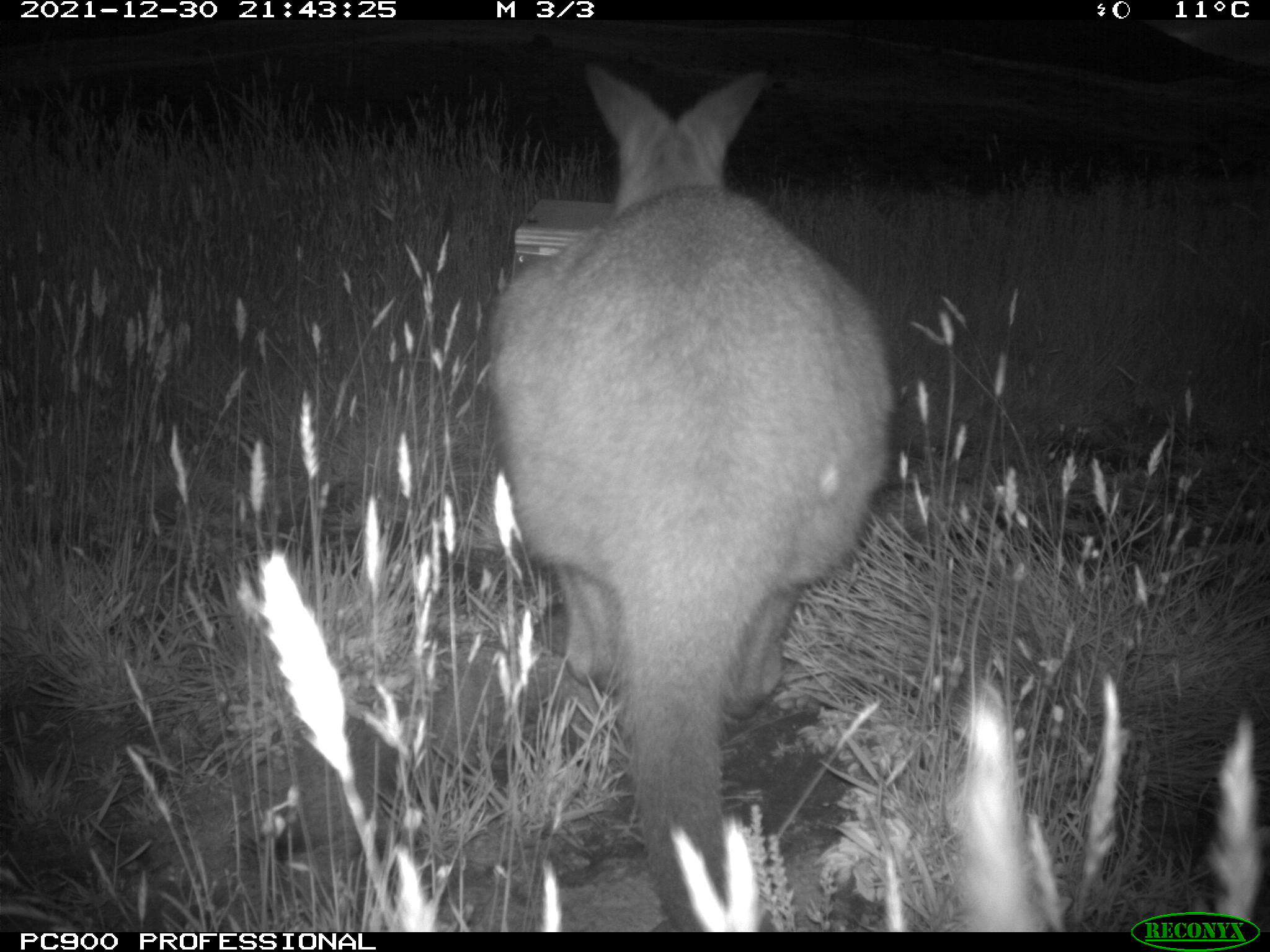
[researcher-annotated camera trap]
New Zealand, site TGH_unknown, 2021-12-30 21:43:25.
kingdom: Animalia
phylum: Chordata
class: Mammalia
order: Diprotodontia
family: Macropodidae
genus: Notamacropus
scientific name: Notamacropus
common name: wallaby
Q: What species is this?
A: Wallaby (Notamacropus).